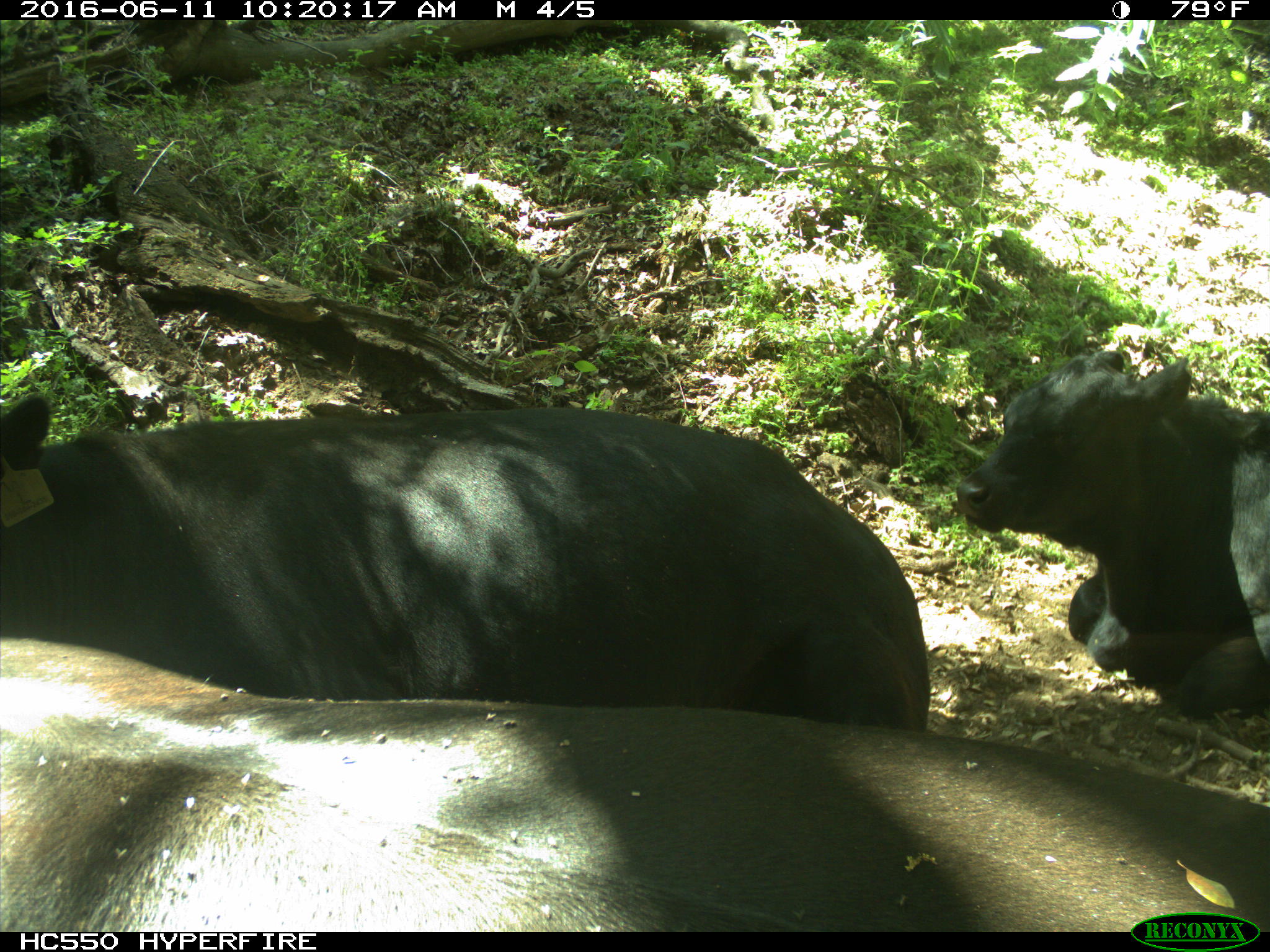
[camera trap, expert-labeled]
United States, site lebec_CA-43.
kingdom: Animalia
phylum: Chordata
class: Mammalia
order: Artiodactyla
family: Bovidae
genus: Bos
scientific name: Bos taurus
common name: domestic cow